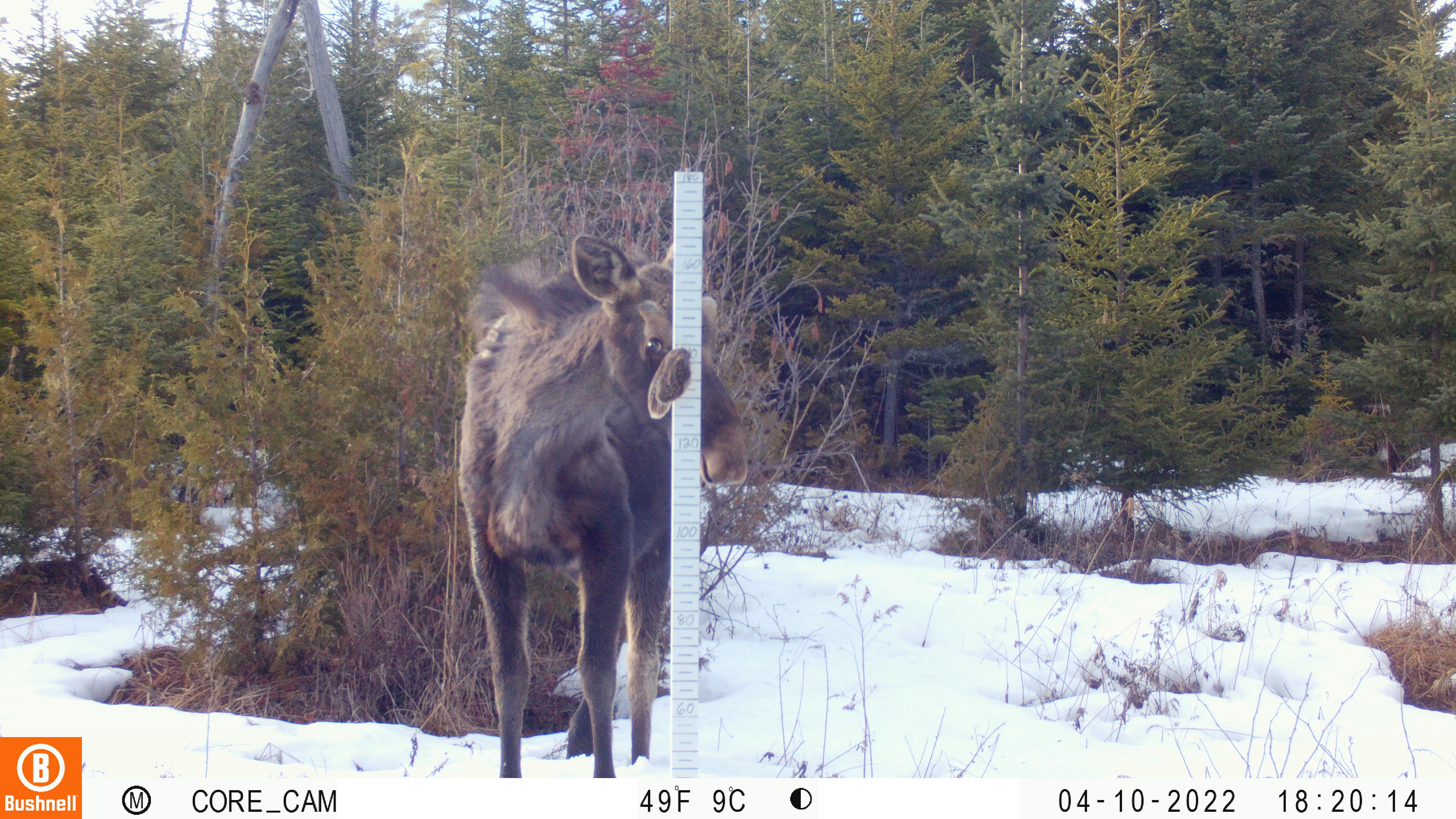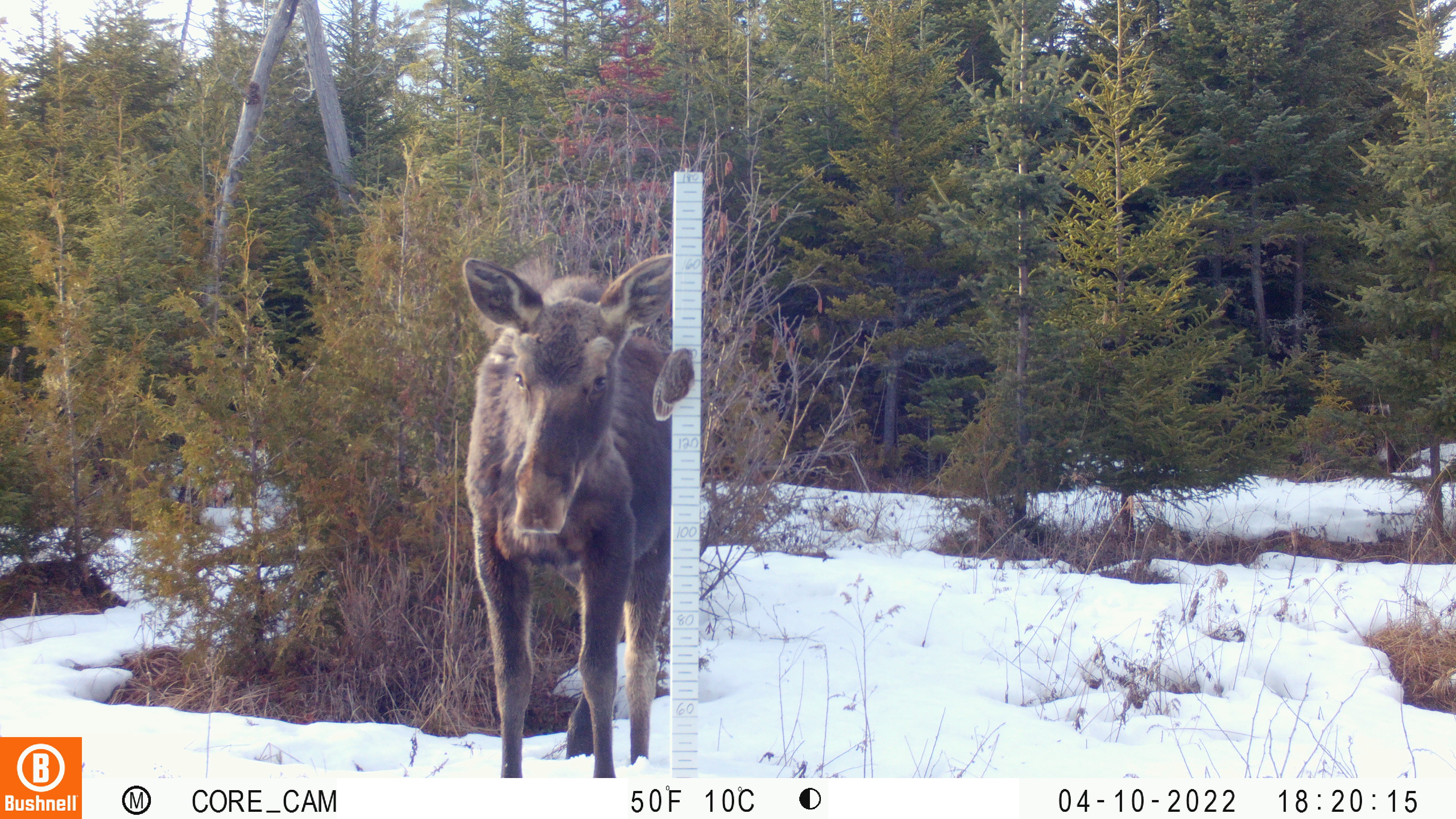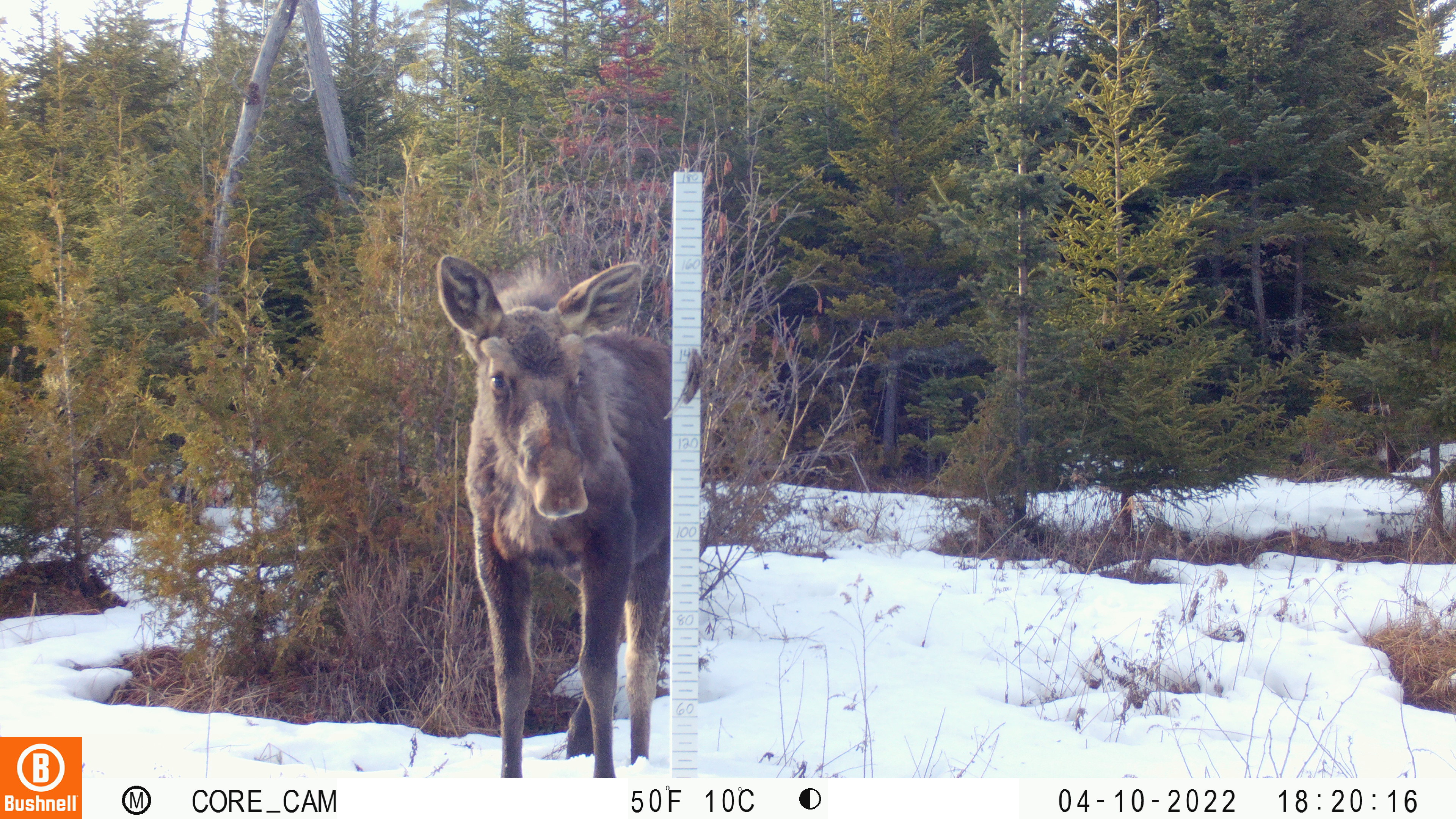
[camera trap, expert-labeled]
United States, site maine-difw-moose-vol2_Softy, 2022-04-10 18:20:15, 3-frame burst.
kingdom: Animalia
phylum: Chordata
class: Mammalia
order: Artiodactyla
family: Cervidae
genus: Alces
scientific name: Alces alces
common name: moose